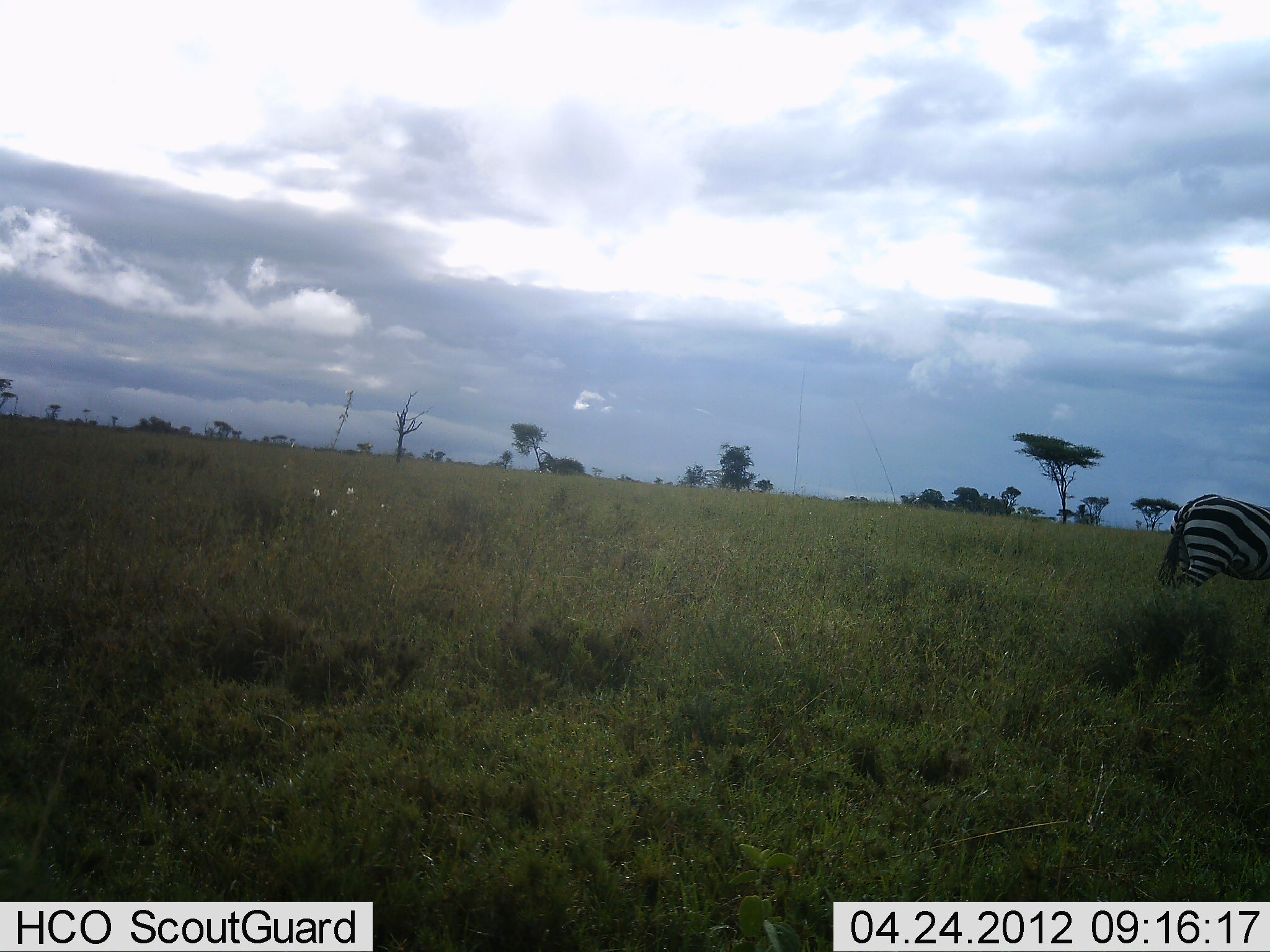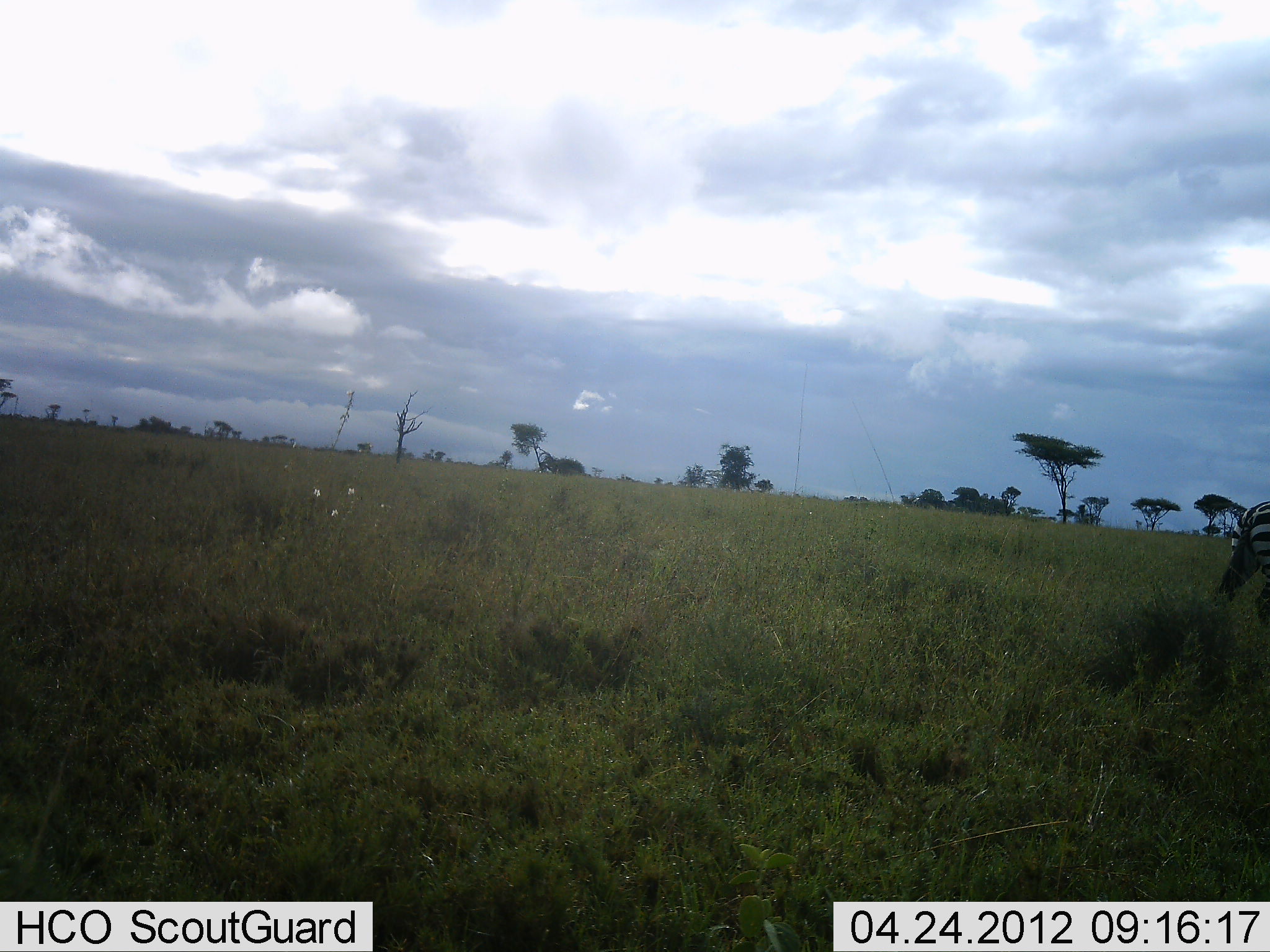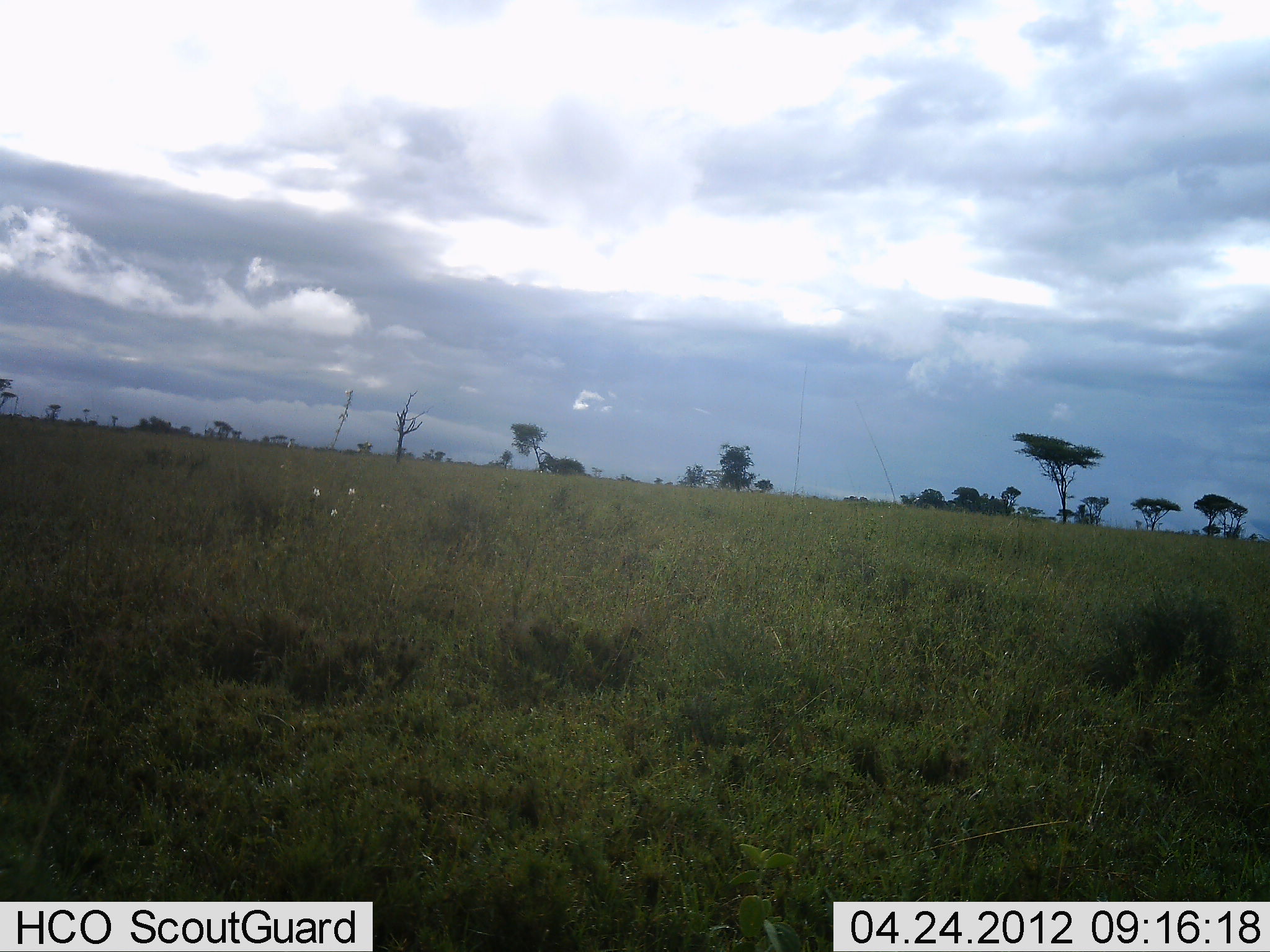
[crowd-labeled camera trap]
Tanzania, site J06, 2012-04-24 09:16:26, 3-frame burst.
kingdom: Animalia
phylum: Chordata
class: Mammalia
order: Perissodactyla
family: Equidae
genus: Equus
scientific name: Equus quagga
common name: plains zebra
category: zebra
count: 1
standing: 0%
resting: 0%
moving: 100%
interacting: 0%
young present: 0%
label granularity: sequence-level